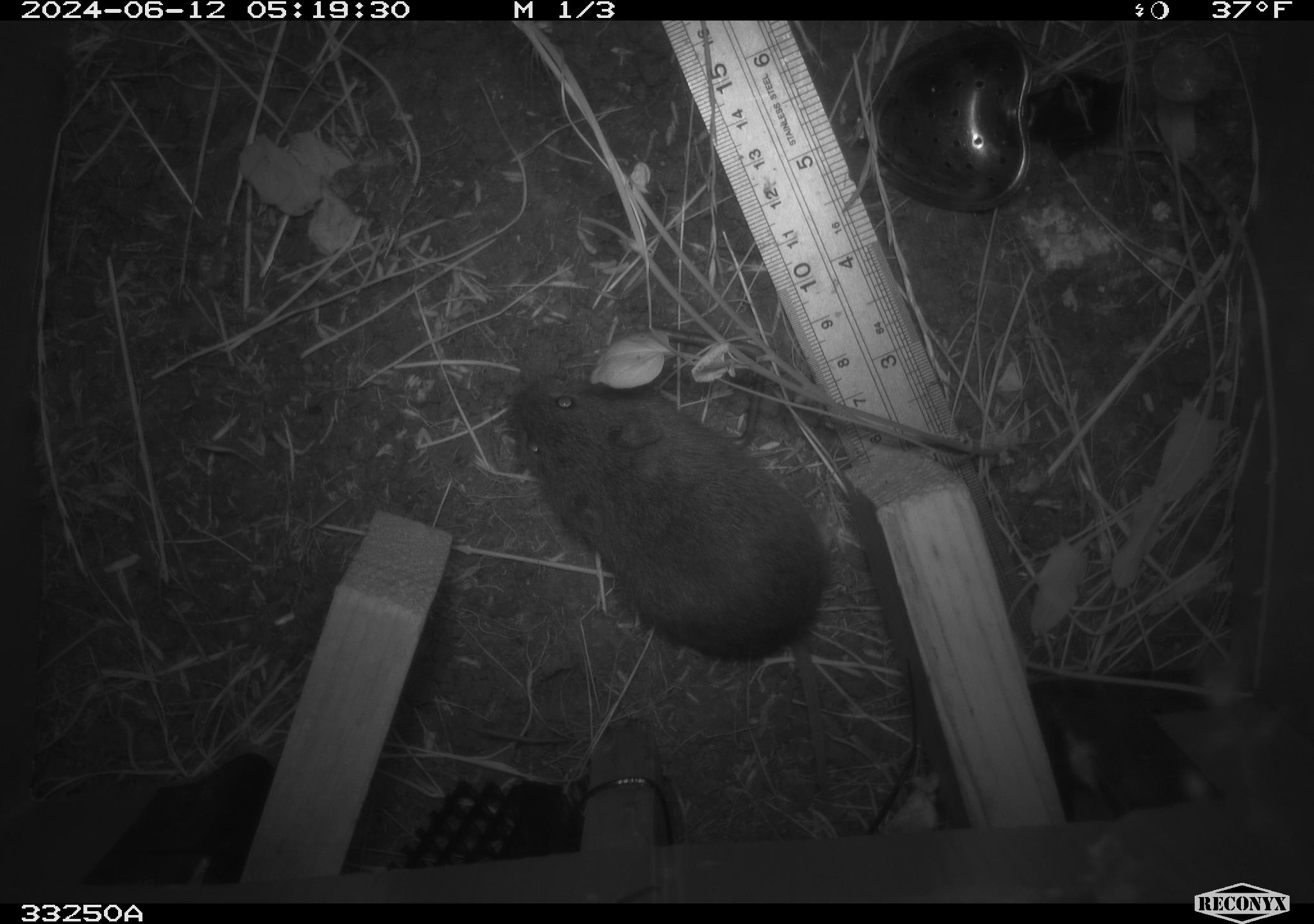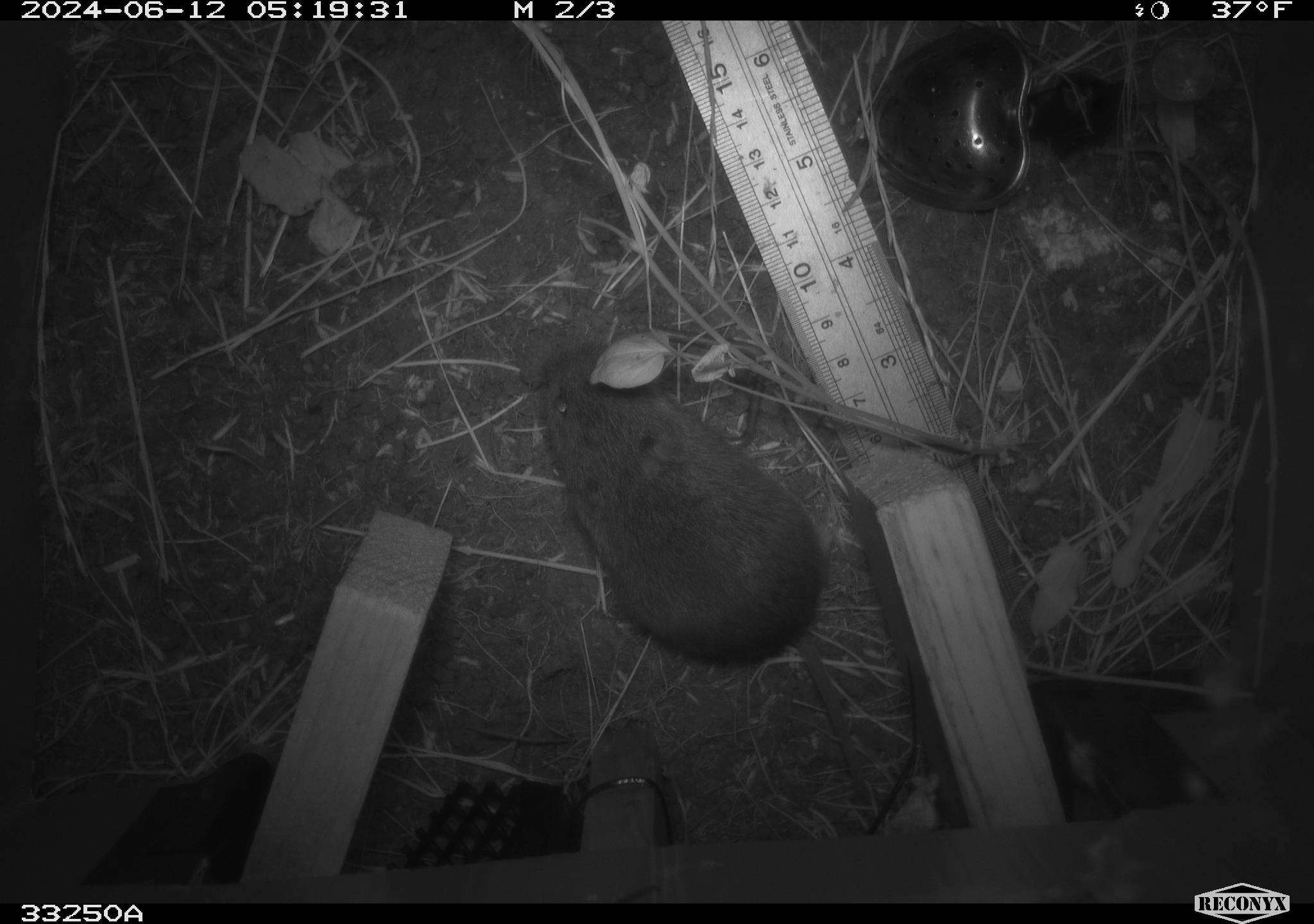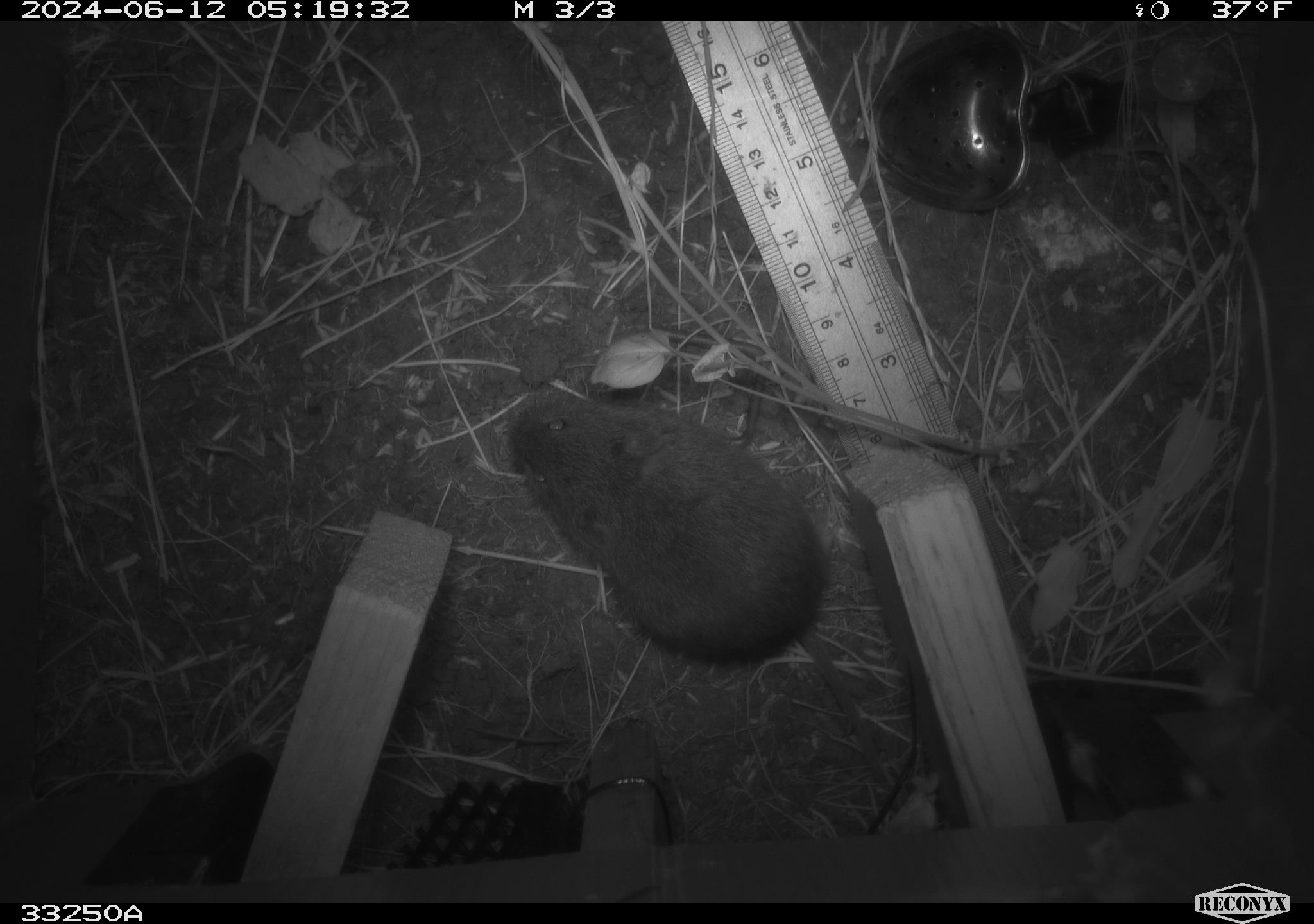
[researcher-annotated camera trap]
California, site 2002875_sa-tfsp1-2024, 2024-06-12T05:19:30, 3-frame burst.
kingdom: Animalia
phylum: Chordata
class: Mammalia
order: Rodentia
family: Cricetidae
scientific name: Arvicolinae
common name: voles, lemmings, and muskrats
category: arvicolinae subfamily